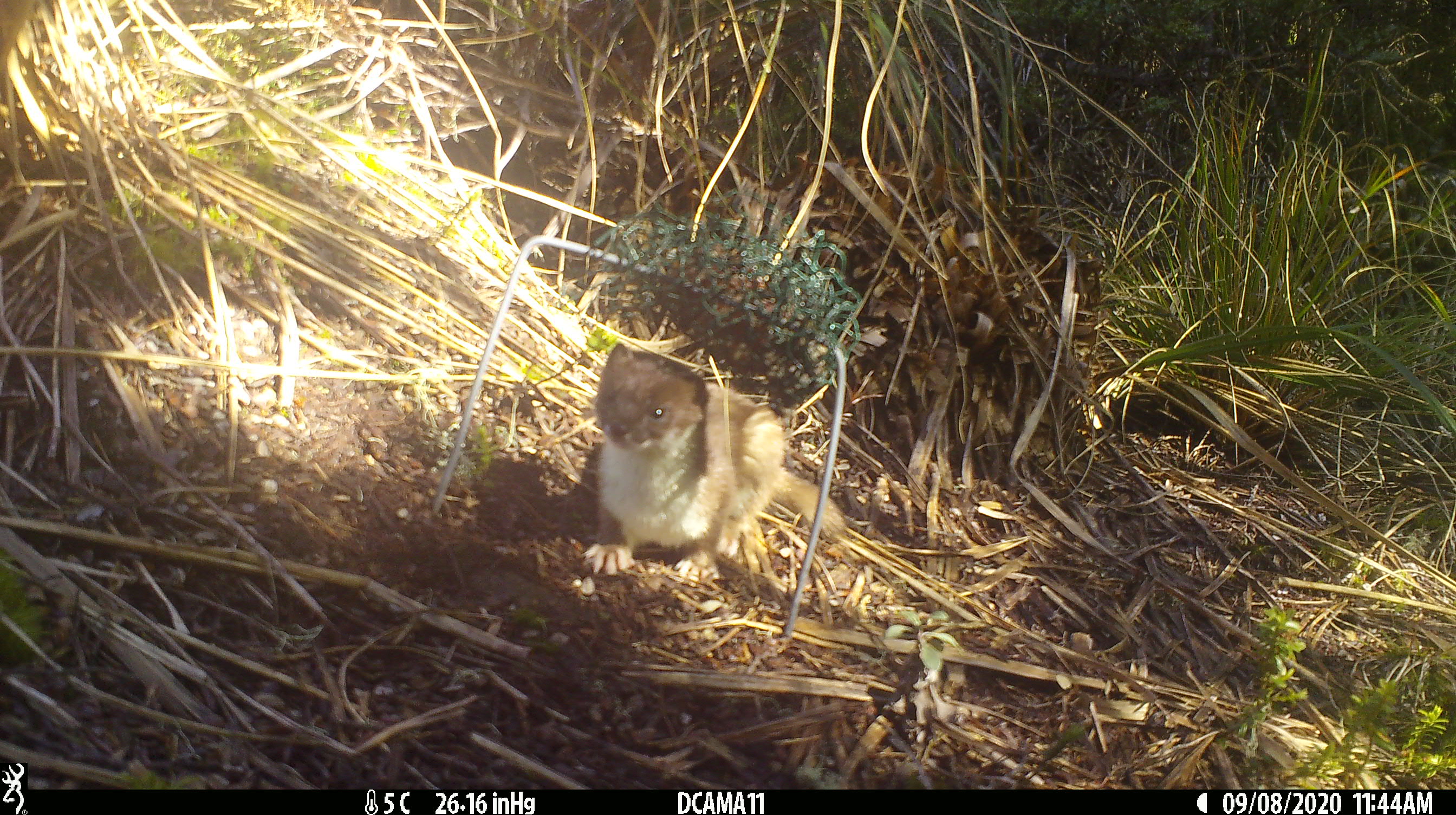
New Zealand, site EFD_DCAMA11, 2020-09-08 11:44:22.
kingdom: Animalia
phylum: Chordata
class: Mammalia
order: Carnivora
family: Mustelidae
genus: Mustela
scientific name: Mustela erminea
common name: stoat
Stoat (Mustela erminea).